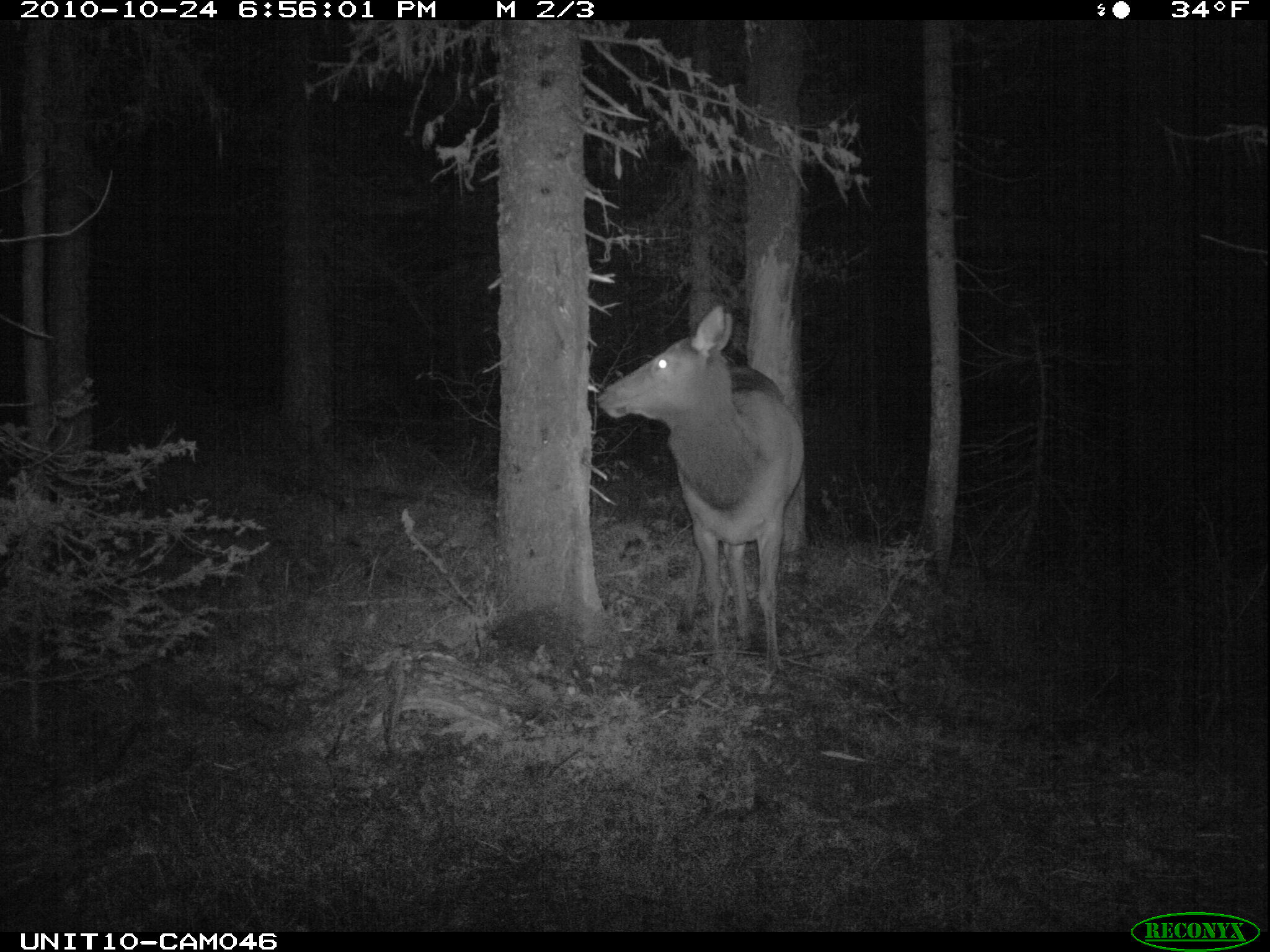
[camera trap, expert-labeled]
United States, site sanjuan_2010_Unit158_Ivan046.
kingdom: Animalia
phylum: Chordata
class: Mammalia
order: Artiodactyla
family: Cervidae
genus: Cervus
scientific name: Cervus elaphus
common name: red deer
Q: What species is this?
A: Cervus elaphus (red deer).